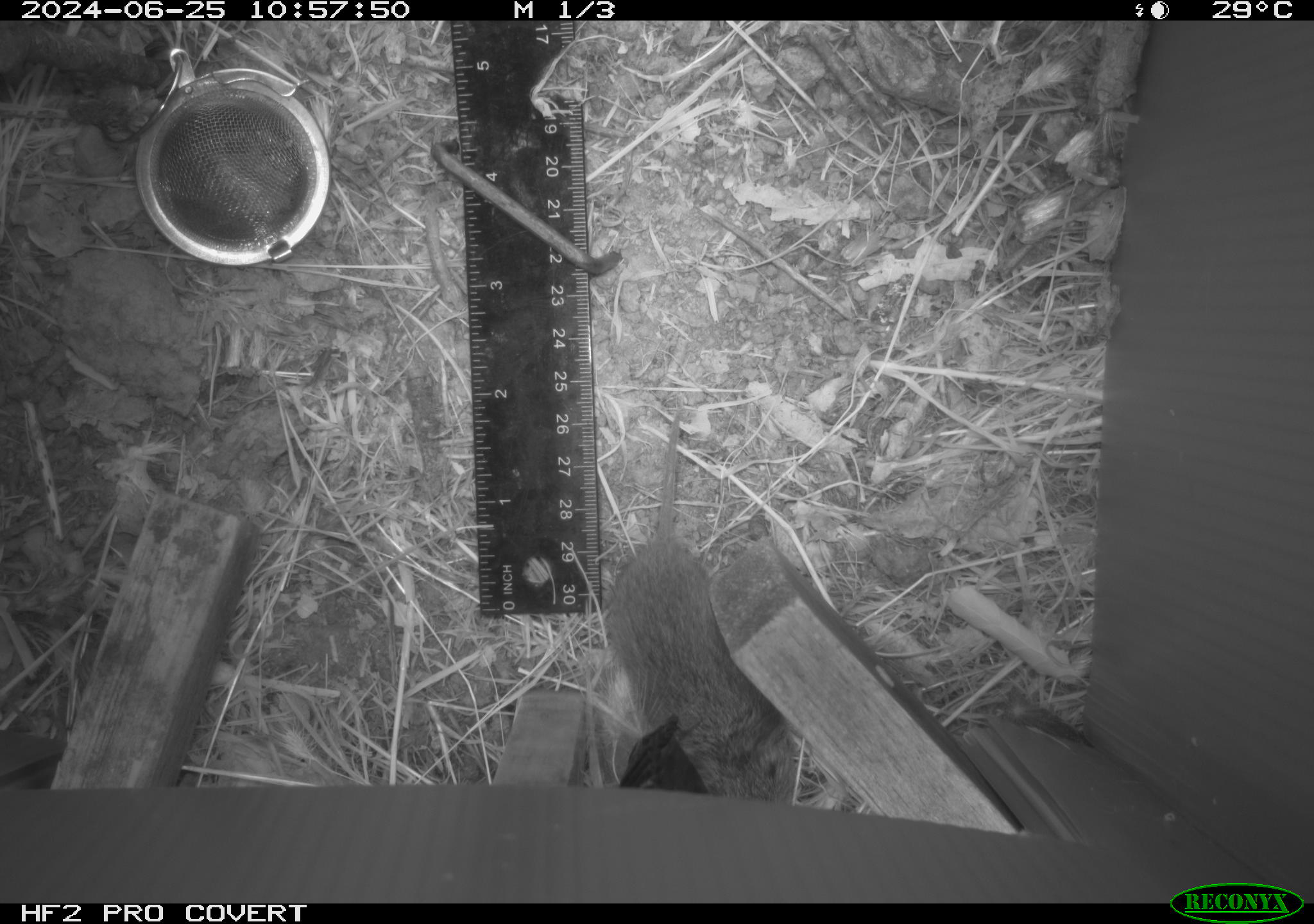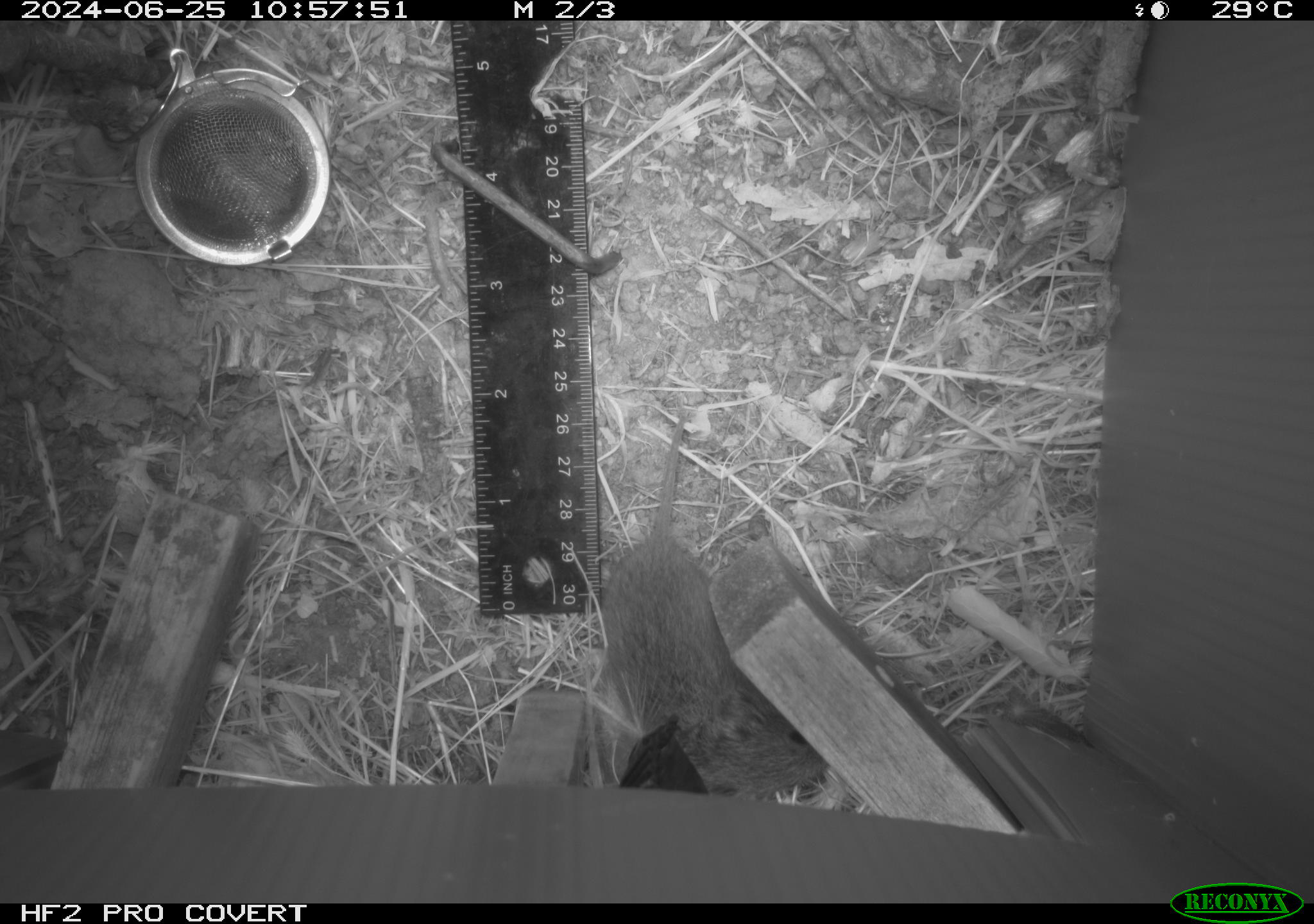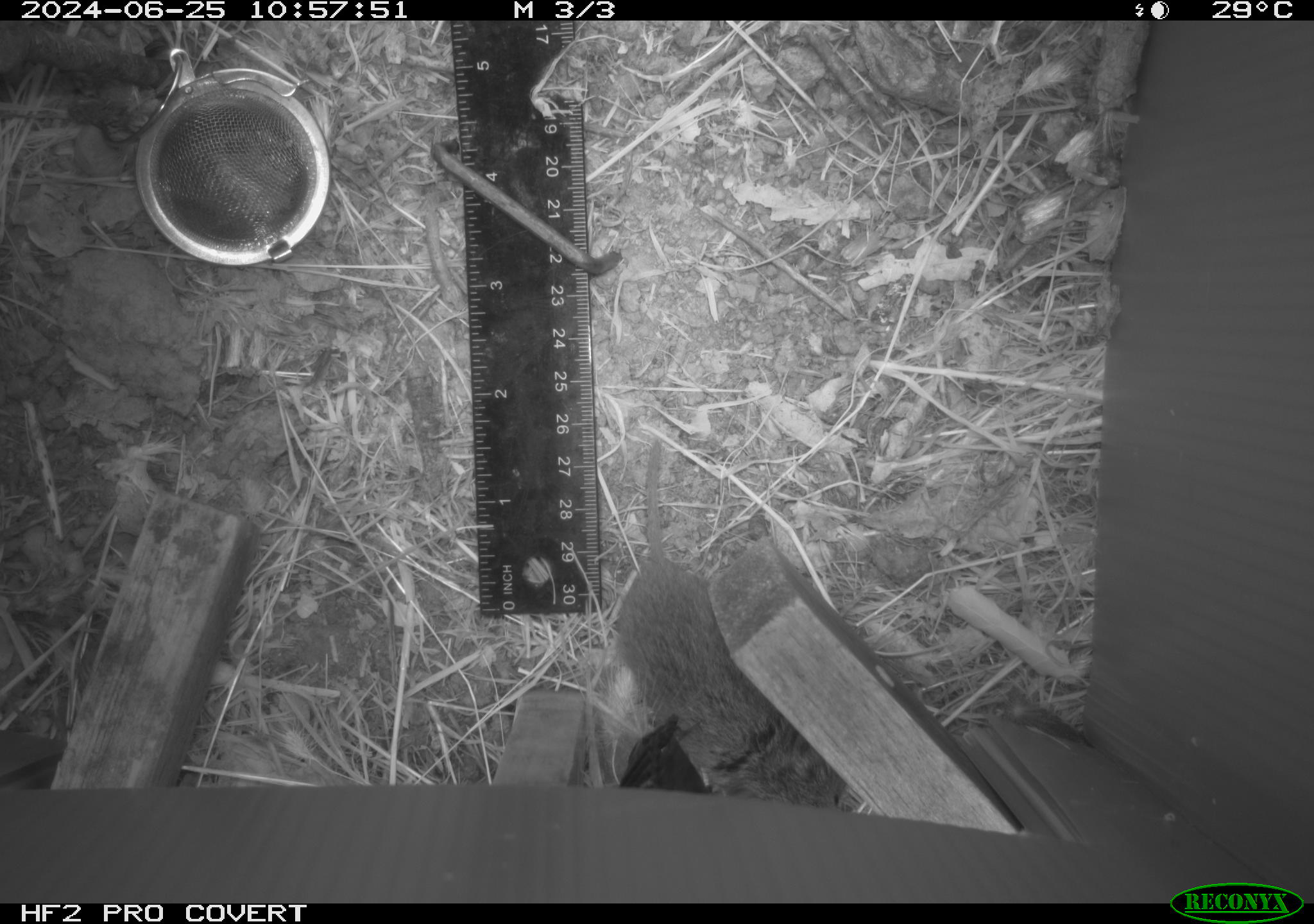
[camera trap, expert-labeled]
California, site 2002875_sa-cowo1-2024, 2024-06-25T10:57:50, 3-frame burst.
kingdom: Animalia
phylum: Chordata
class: Mammalia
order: Rodentia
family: Cricetidae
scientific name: Arvicolinae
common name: voles, lemmings, and muskrats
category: arvicolinae subfamily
Arvicolinae subfamily (voles, lemmings, and muskrats) (Arvicolinae).